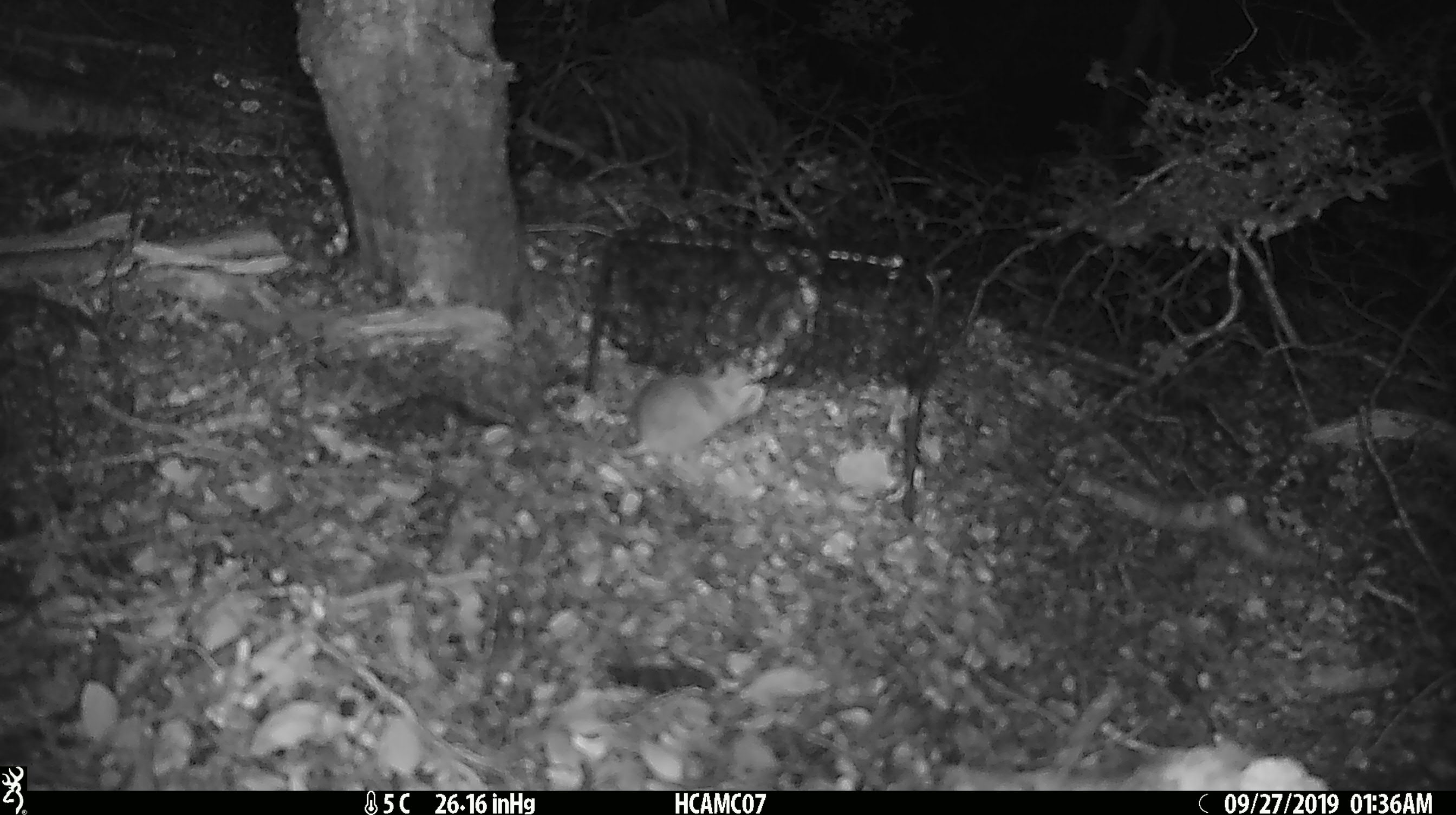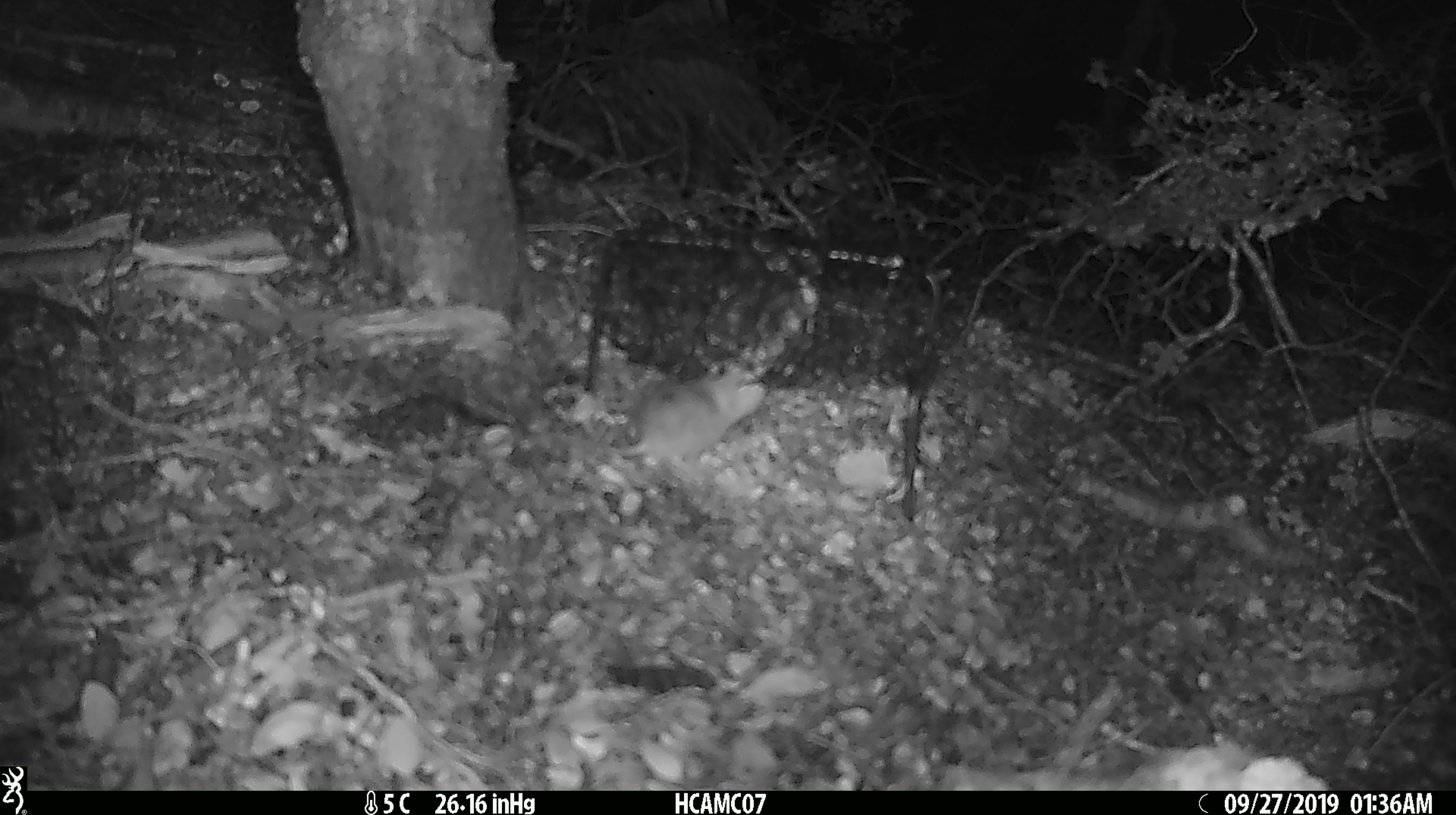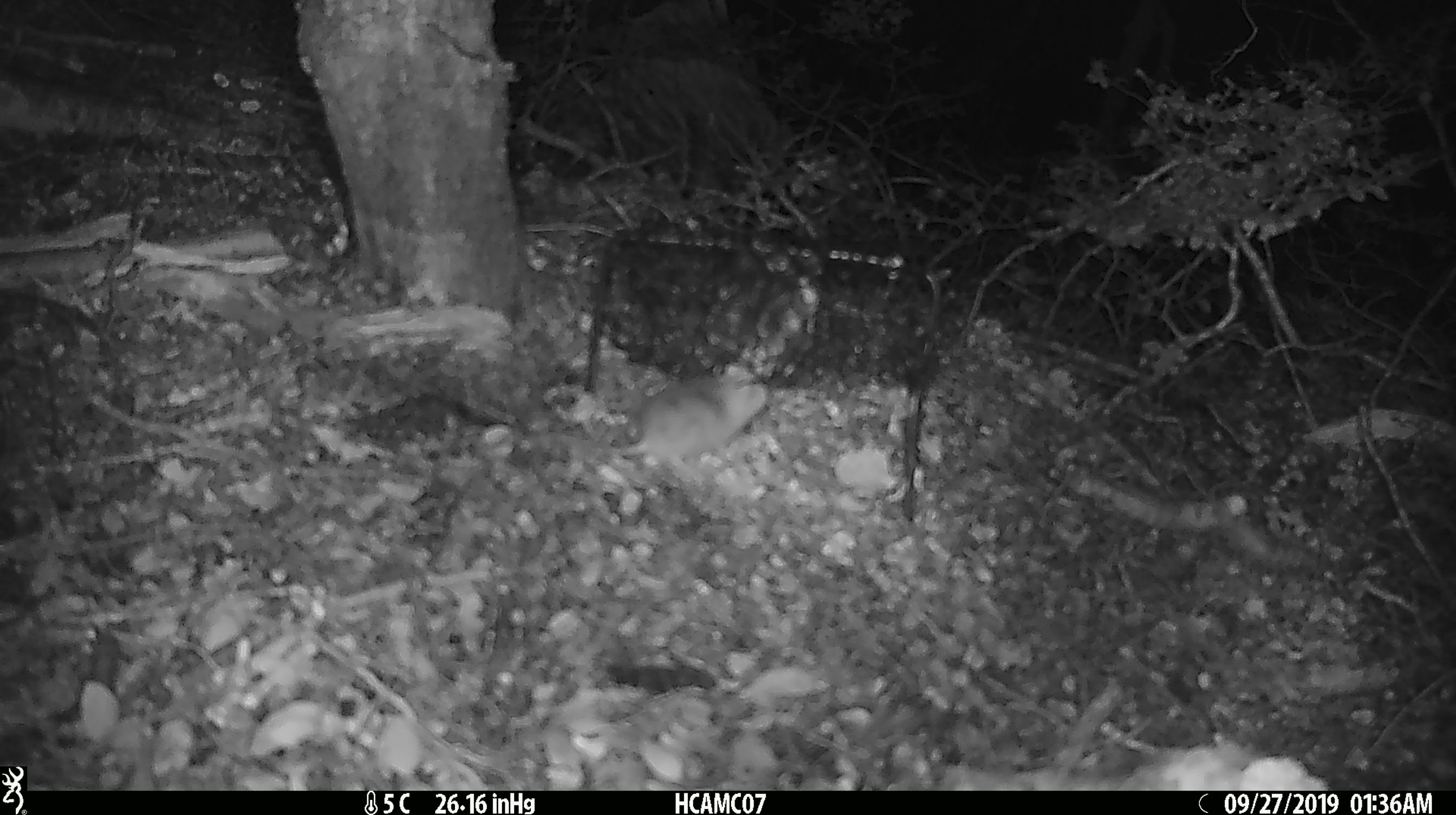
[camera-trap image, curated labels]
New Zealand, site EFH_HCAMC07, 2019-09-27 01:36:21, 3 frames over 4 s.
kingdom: Animalia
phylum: Chordata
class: Mammalia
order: Rodentia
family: Muridae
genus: Mus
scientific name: Mus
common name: mouse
Mouse (Mus).